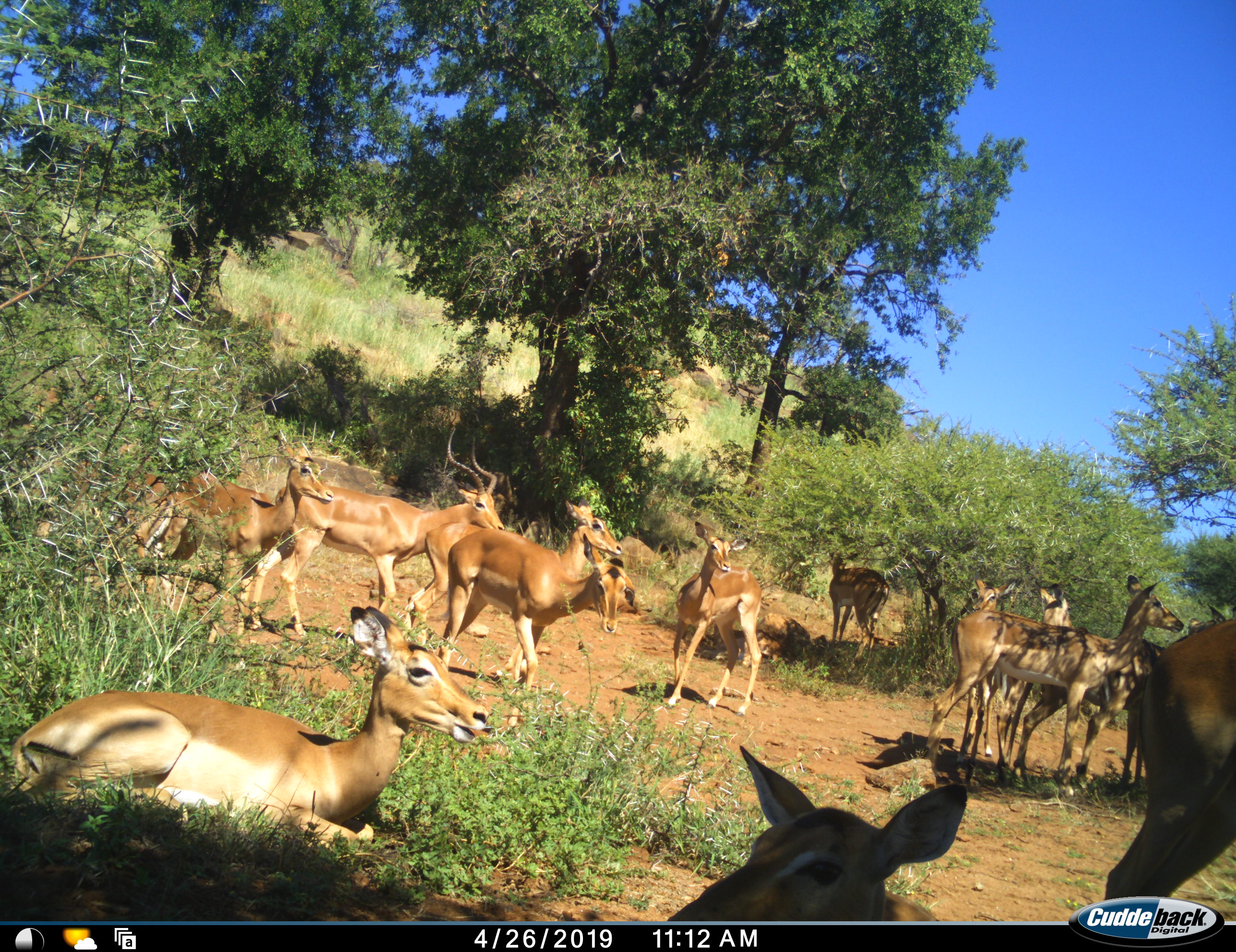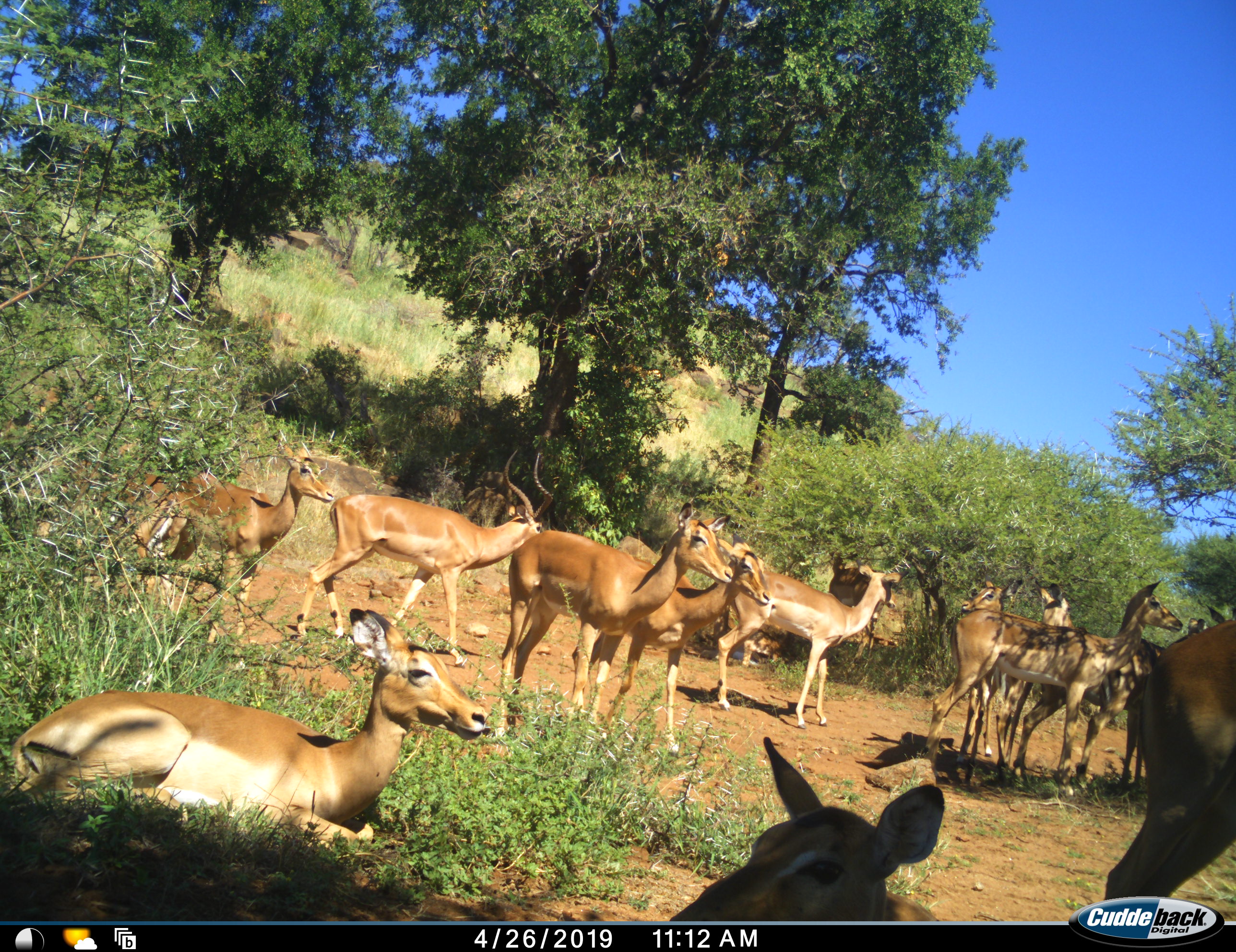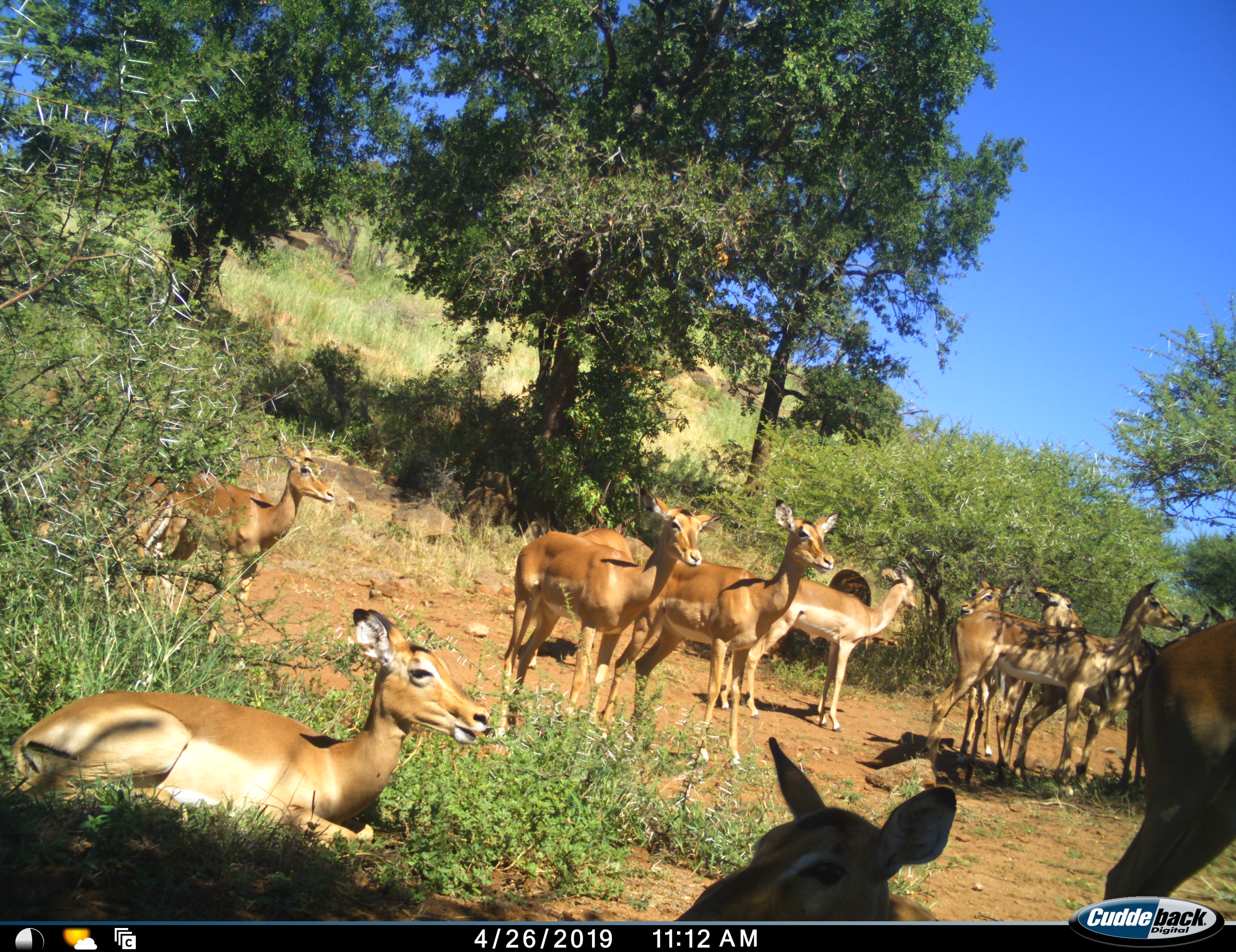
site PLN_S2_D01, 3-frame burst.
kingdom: Animalia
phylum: Chordata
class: Mammalia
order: Artiodactyla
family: Bovidae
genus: Aepyceros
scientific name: Aepyceros melampus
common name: impala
Impala (Aepyceros melampus), count 11-50. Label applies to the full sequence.